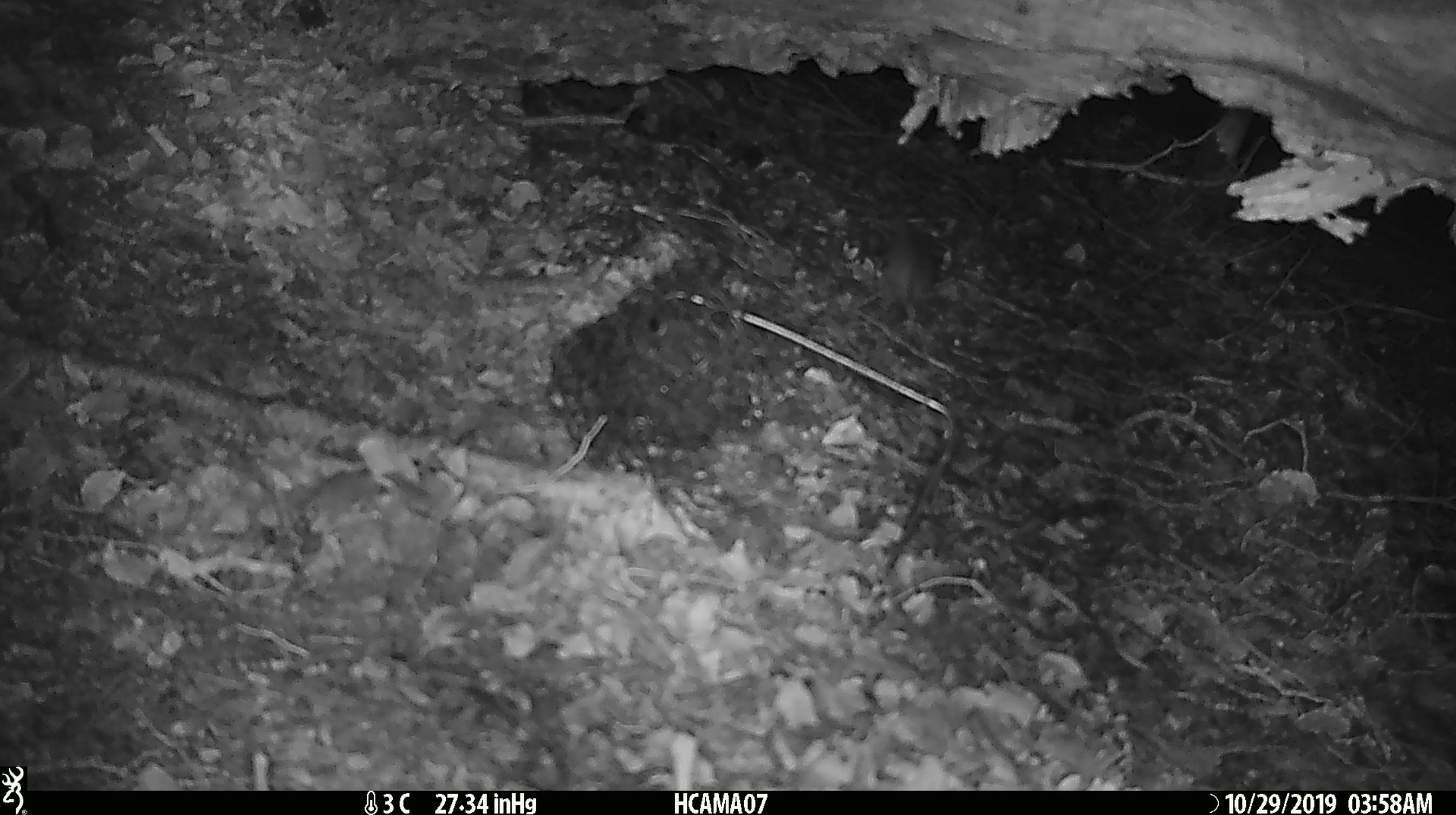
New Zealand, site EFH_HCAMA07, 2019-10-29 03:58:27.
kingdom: Animalia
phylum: Chordata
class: Mammalia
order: Rodentia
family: Muridae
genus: Mus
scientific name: Mus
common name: mouse